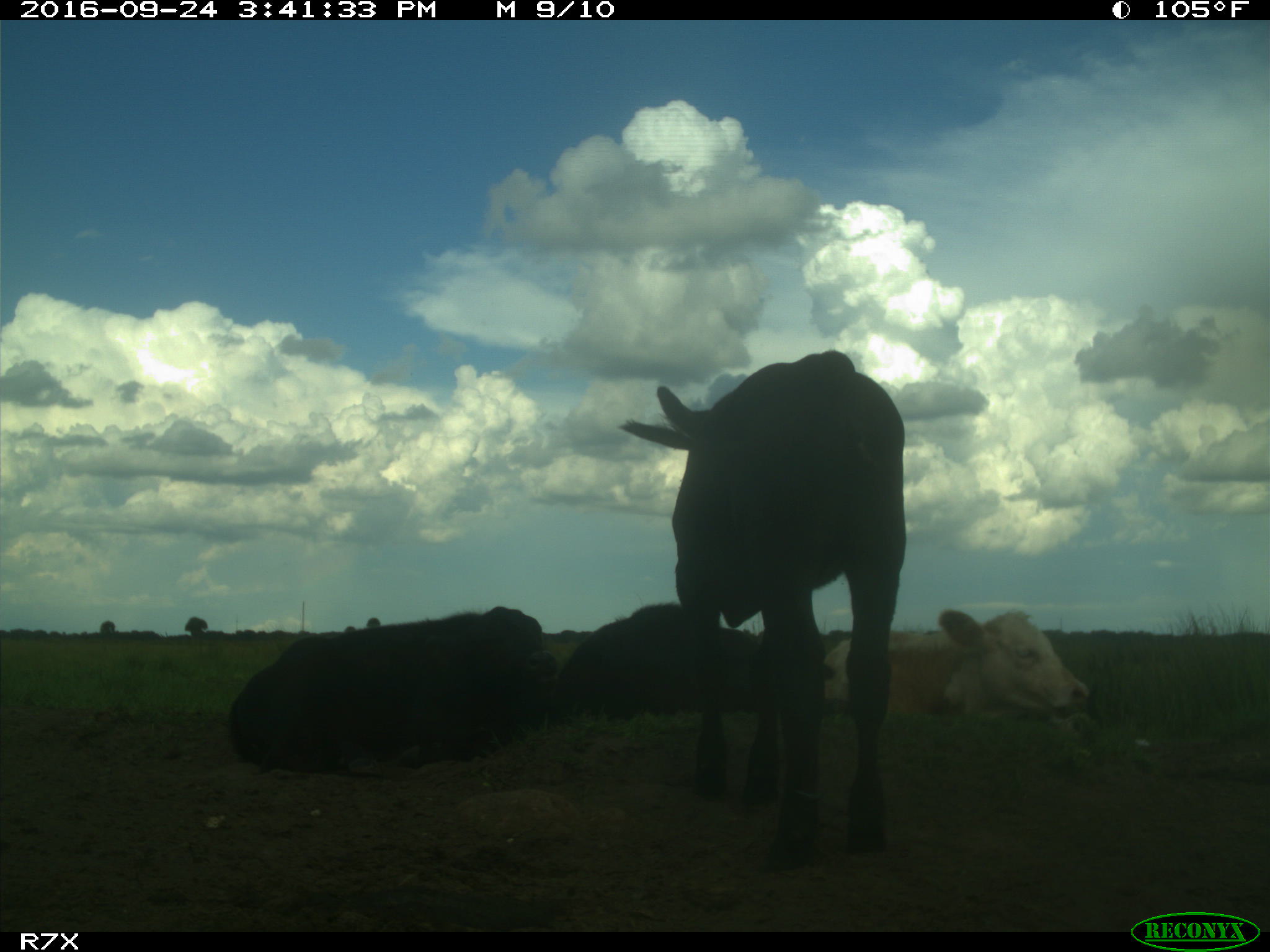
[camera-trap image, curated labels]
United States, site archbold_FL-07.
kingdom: Animalia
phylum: Chordata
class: Mammalia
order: Artiodactyla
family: Bovidae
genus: Bos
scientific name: Bos taurus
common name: domestic cow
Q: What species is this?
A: Bos taurus (domestic cow).